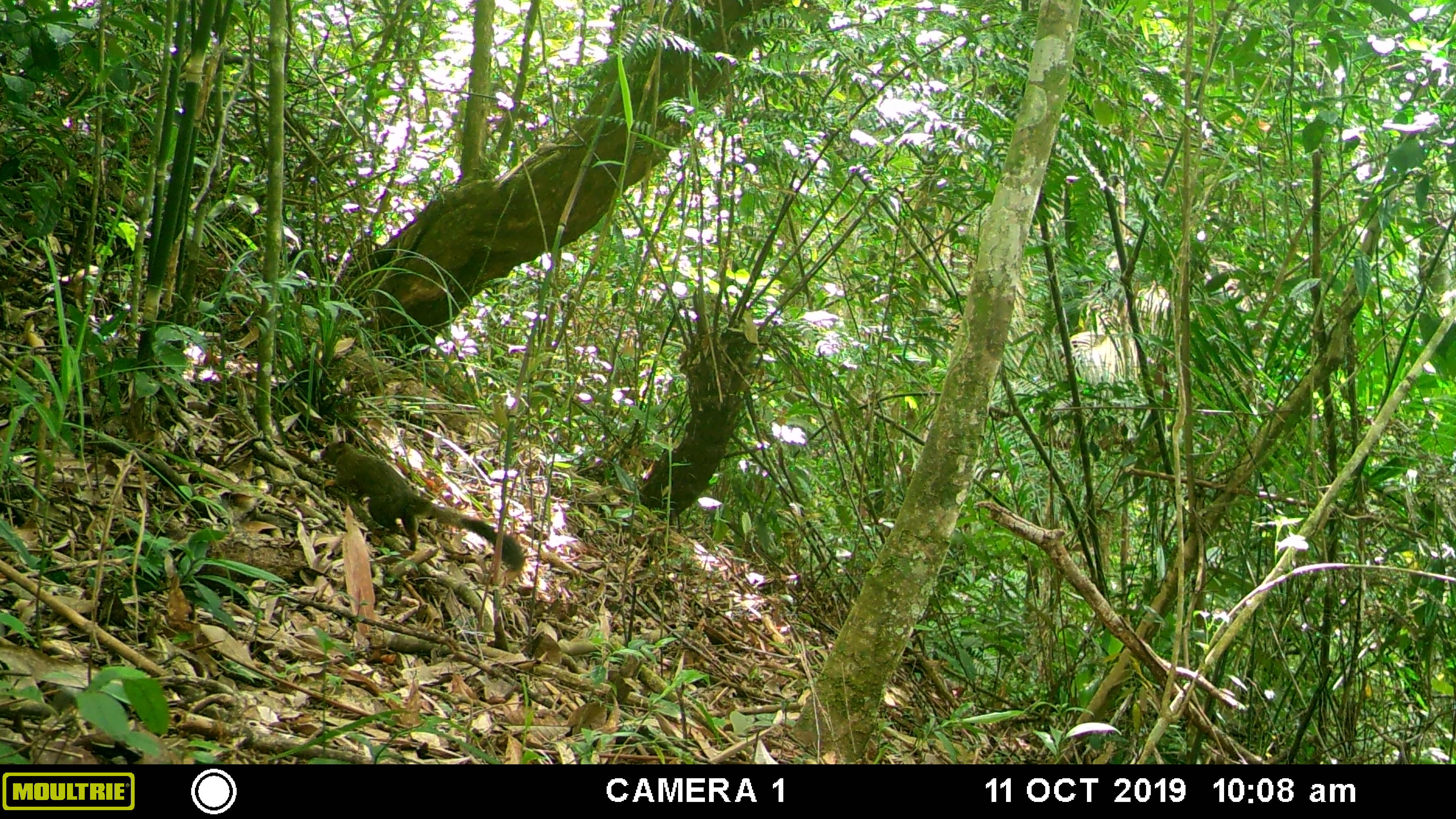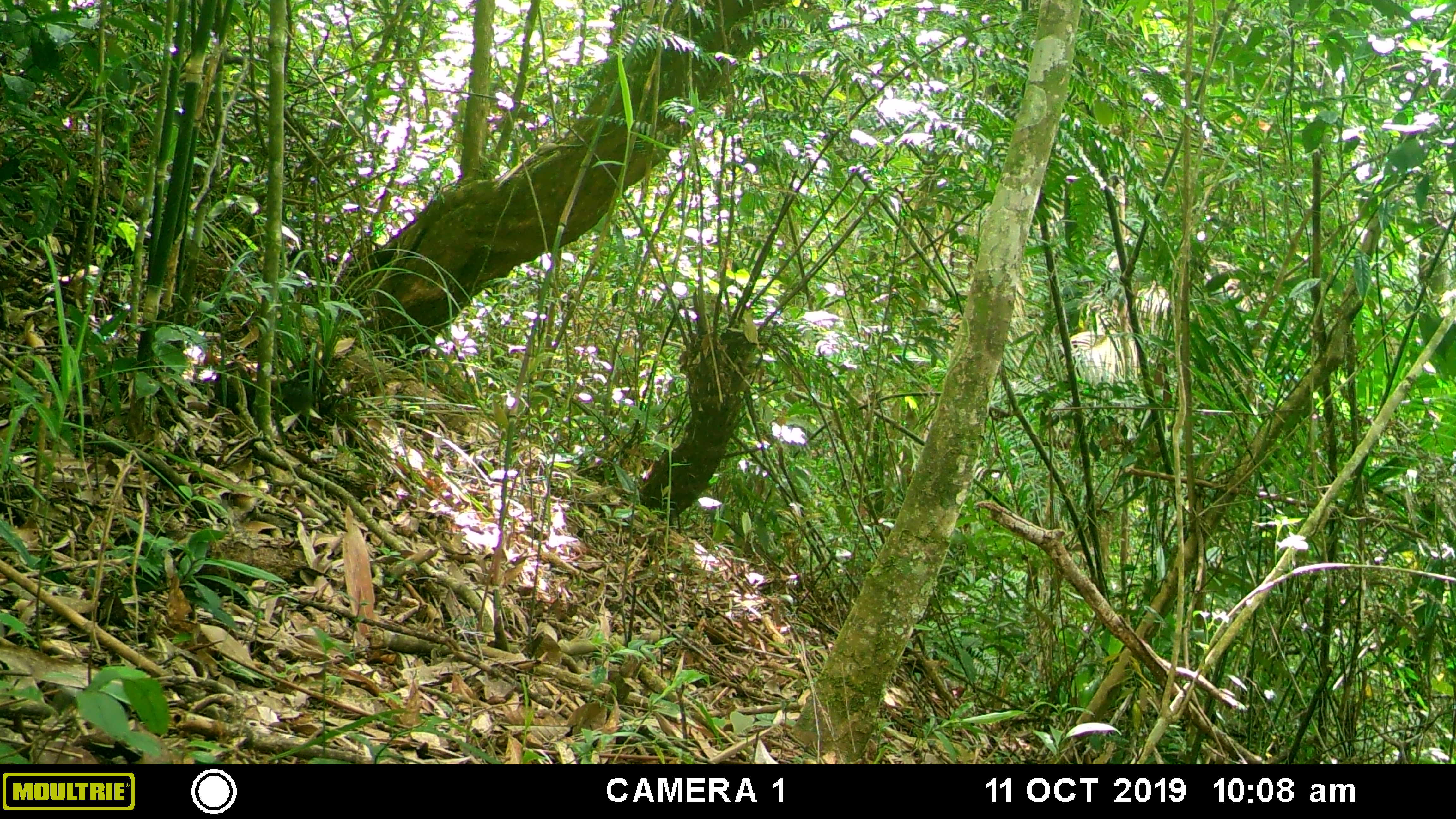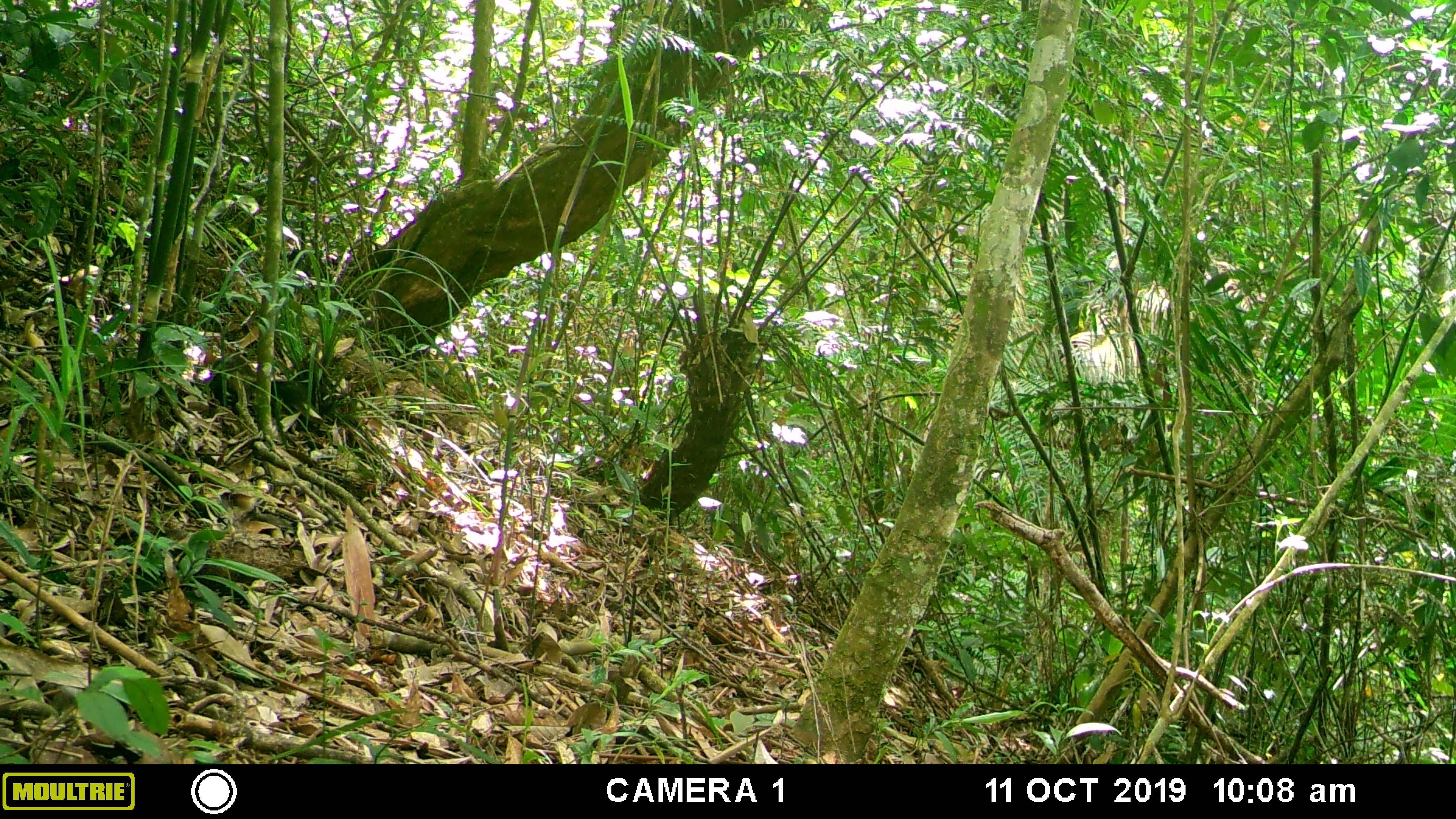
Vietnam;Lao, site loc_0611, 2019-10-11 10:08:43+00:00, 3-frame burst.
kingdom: Animalia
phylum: Chordata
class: Mammalia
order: Rodentia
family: Sciuridae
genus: Callosciurus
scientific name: Callosciurus erythraeus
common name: pallas's squirrel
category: pallass squirrel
Pallass squirrel (pallas's squirrel) (Callosciurus erythraeus). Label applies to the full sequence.